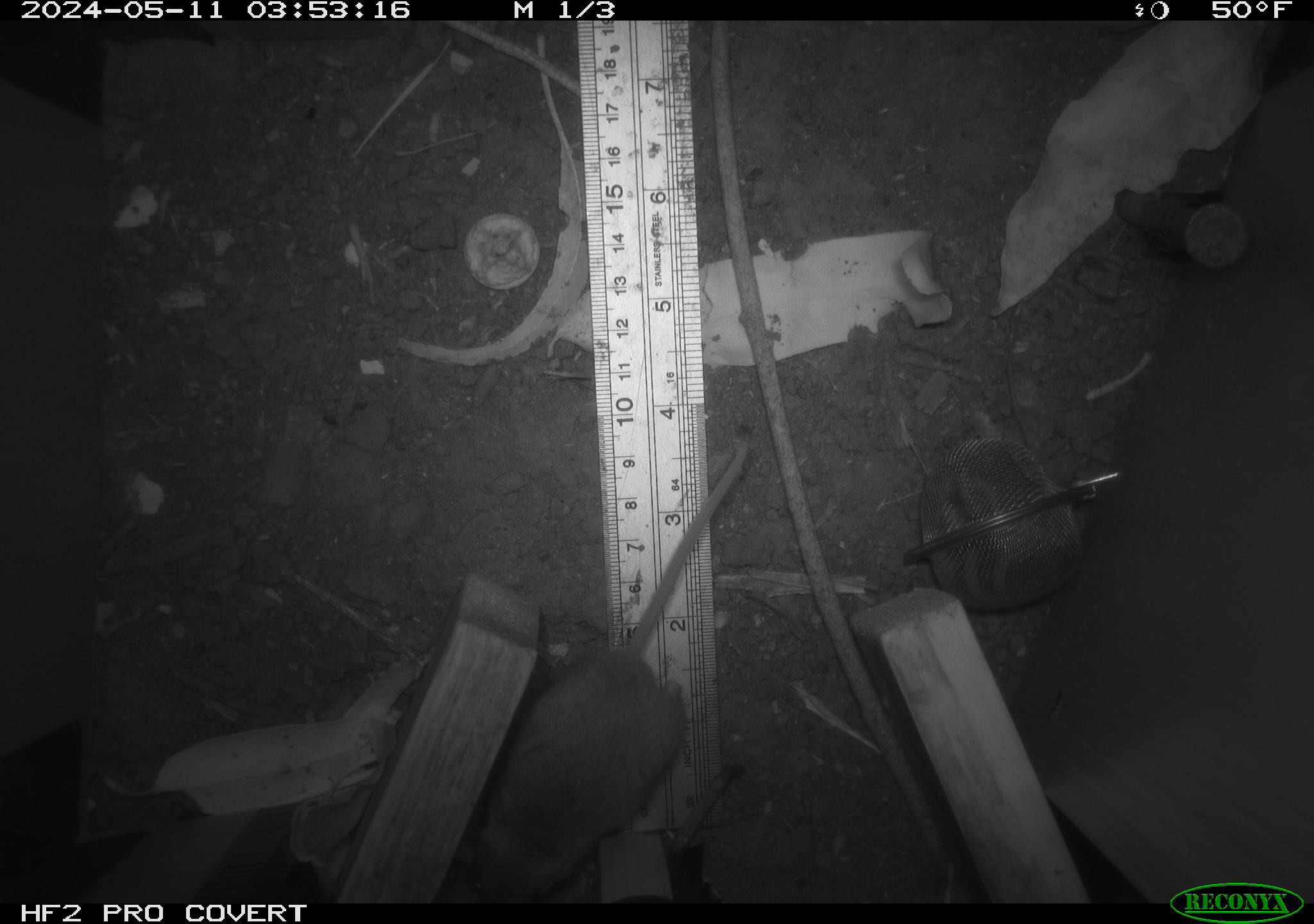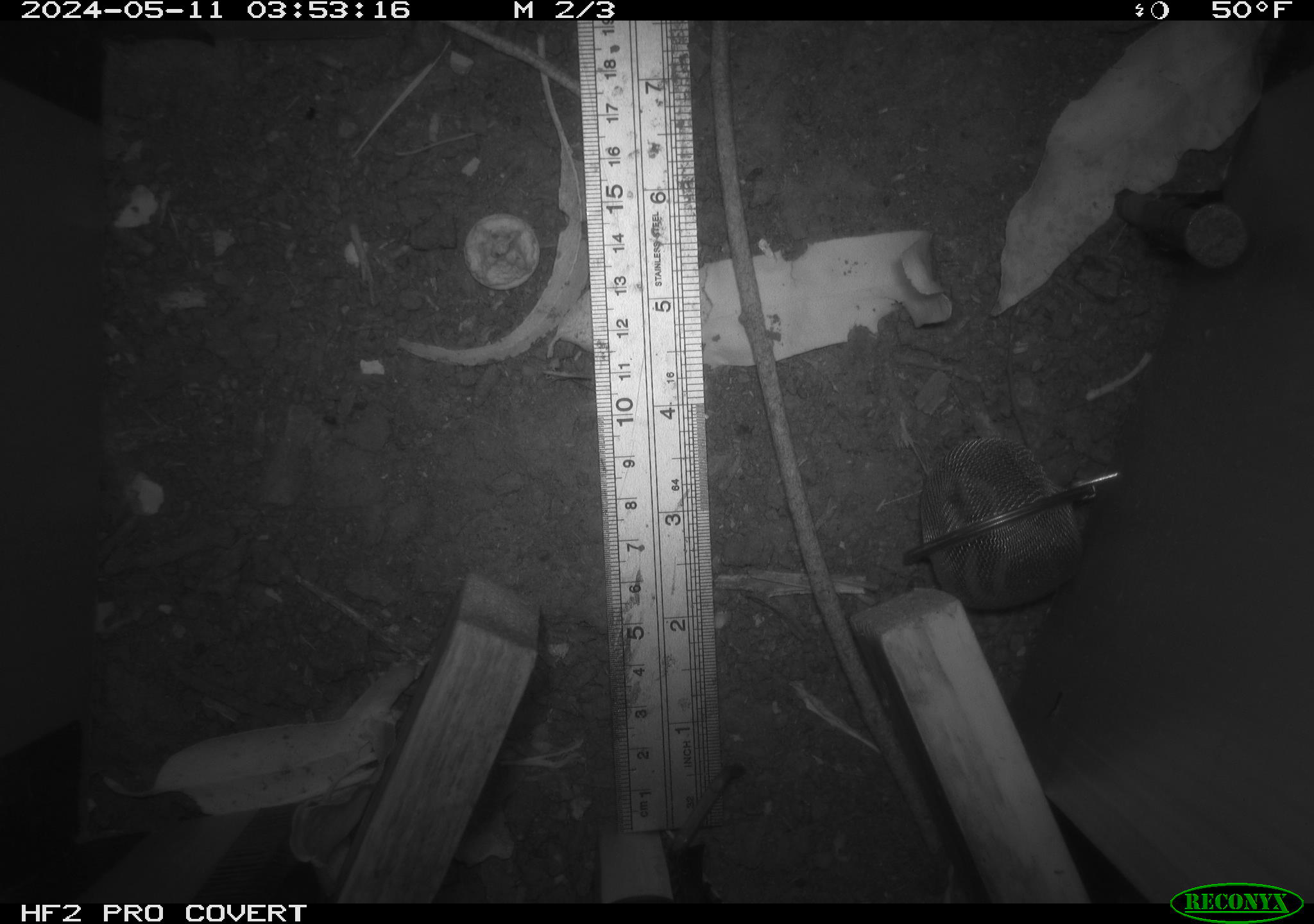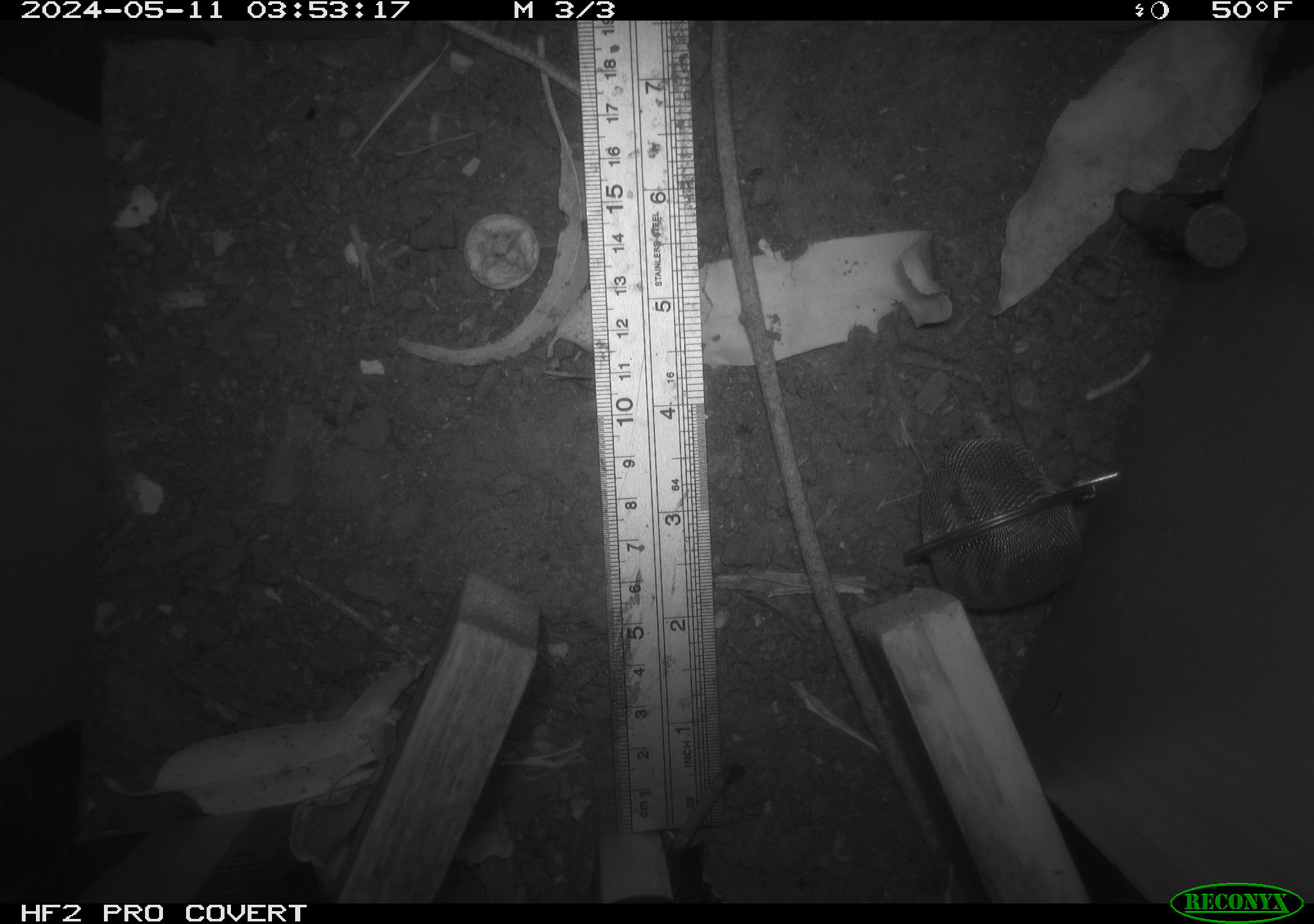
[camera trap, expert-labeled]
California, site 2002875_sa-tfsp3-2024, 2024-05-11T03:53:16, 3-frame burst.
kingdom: Animalia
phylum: Chordata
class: Mammalia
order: Rodentia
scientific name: Rodentia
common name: mouse species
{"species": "mouse species (Rodentia)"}